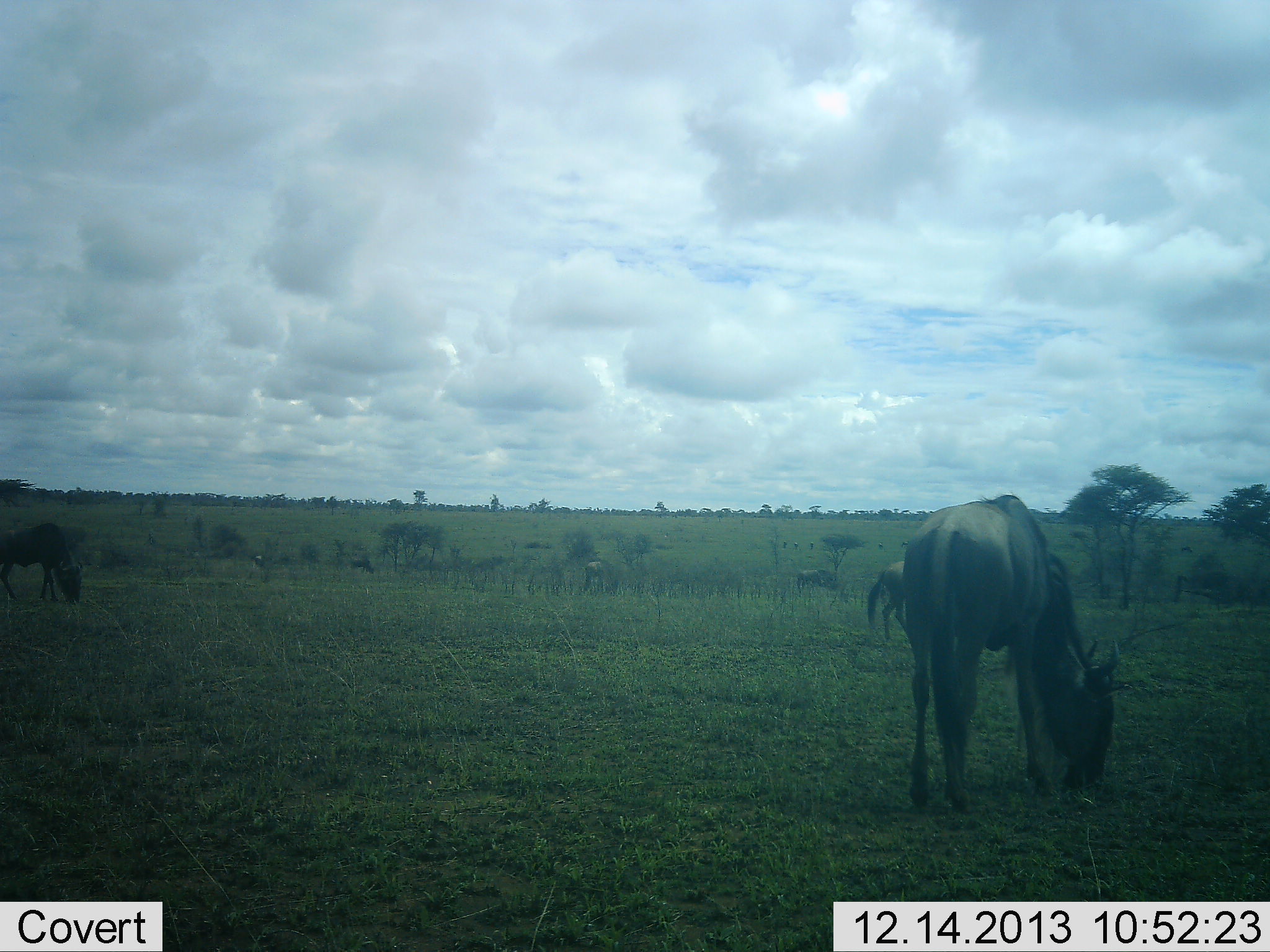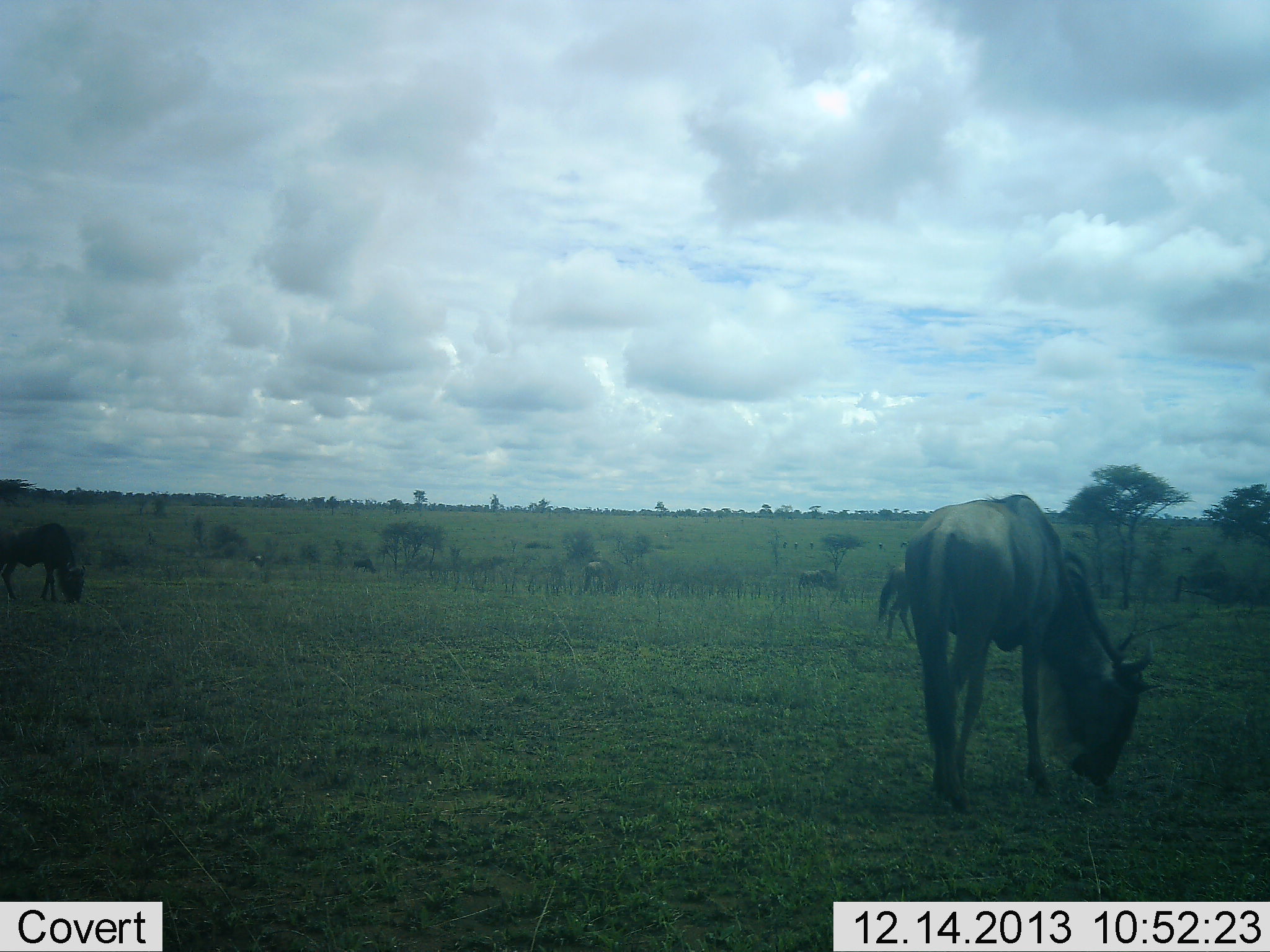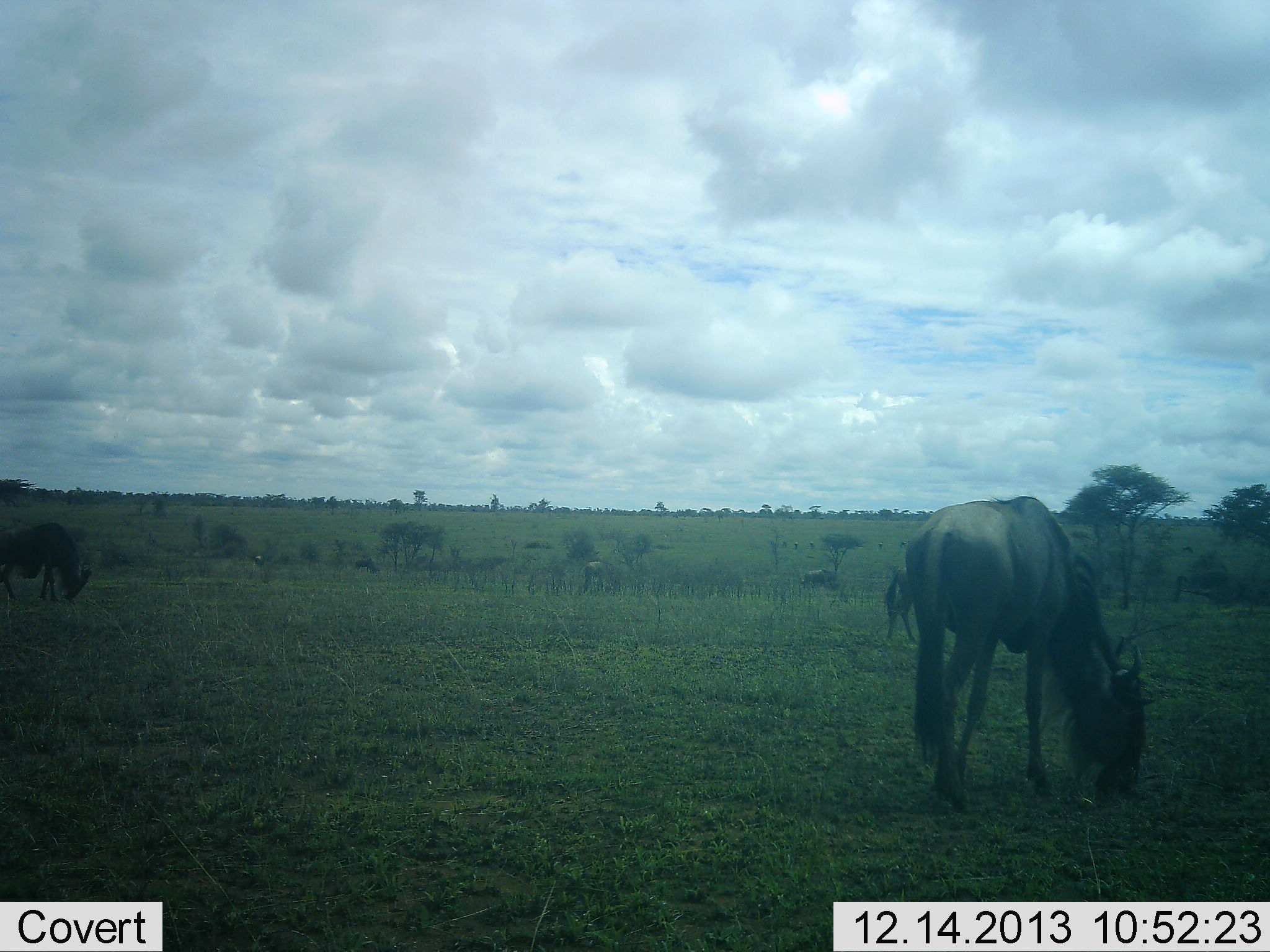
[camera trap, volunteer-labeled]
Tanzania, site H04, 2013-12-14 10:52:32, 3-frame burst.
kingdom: Animalia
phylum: Chordata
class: Mammalia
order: Artiodactyla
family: Bovidae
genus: Connochaetes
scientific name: Connochaetes taurinus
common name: blue wildebeest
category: wildebeest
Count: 5.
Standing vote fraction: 30%.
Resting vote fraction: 0%.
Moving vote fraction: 30%.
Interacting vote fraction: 0%.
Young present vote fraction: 0%.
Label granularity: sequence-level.